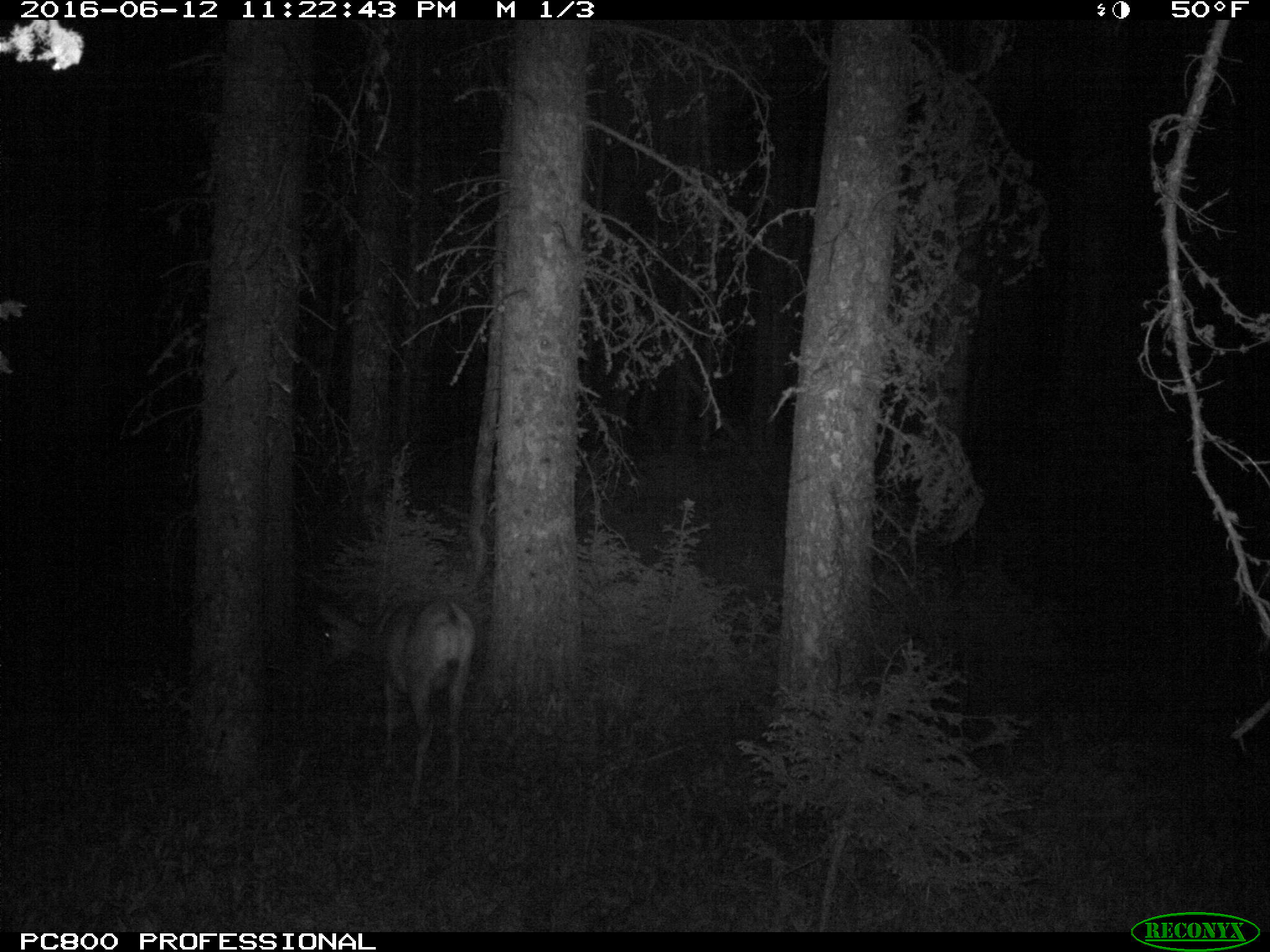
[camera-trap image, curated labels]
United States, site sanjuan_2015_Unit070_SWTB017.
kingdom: Animalia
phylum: Chordata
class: Mammalia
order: Artiodactyla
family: Cervidae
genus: Odocoileus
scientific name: Odocoileus hemionus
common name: mule deer